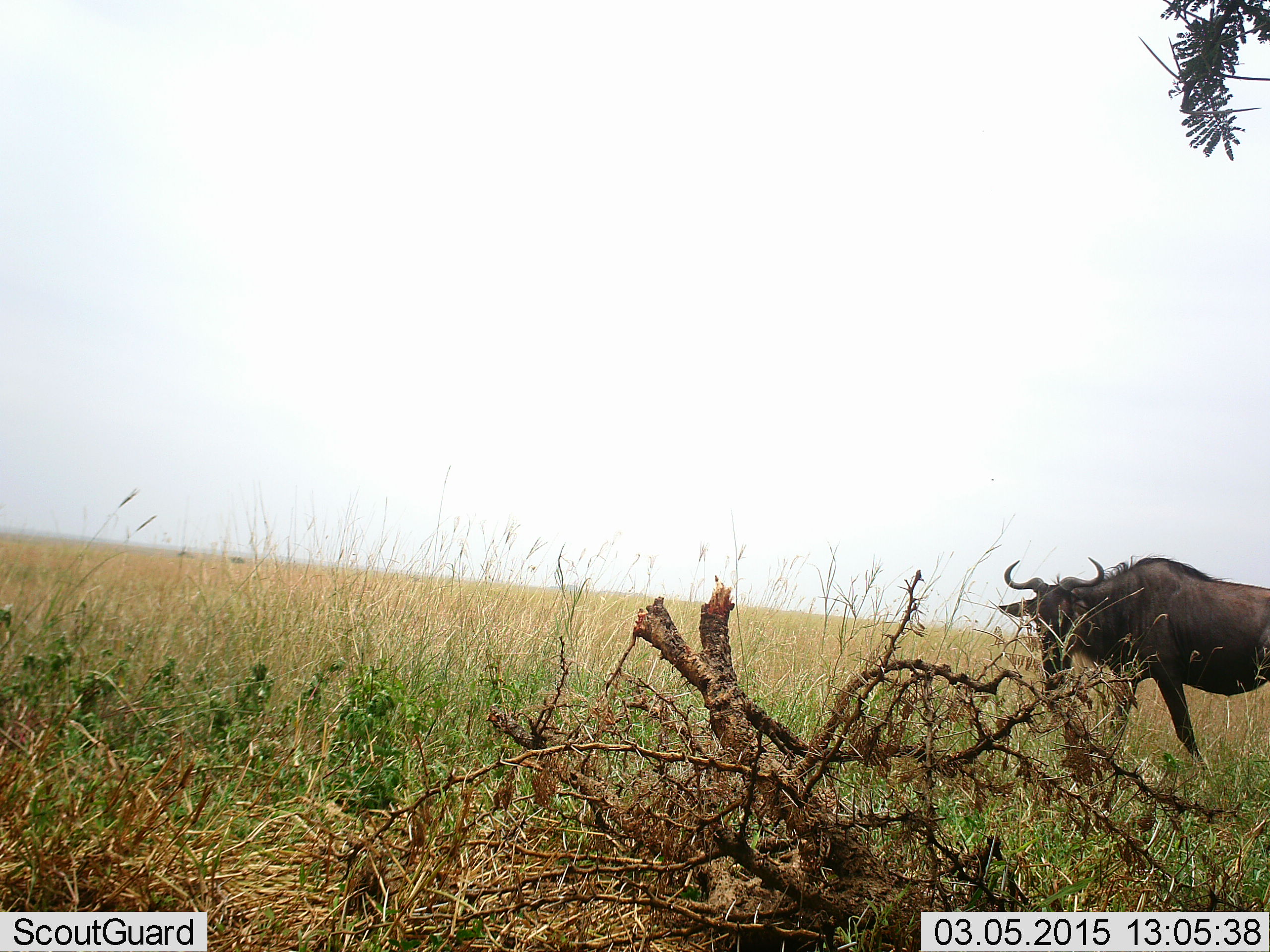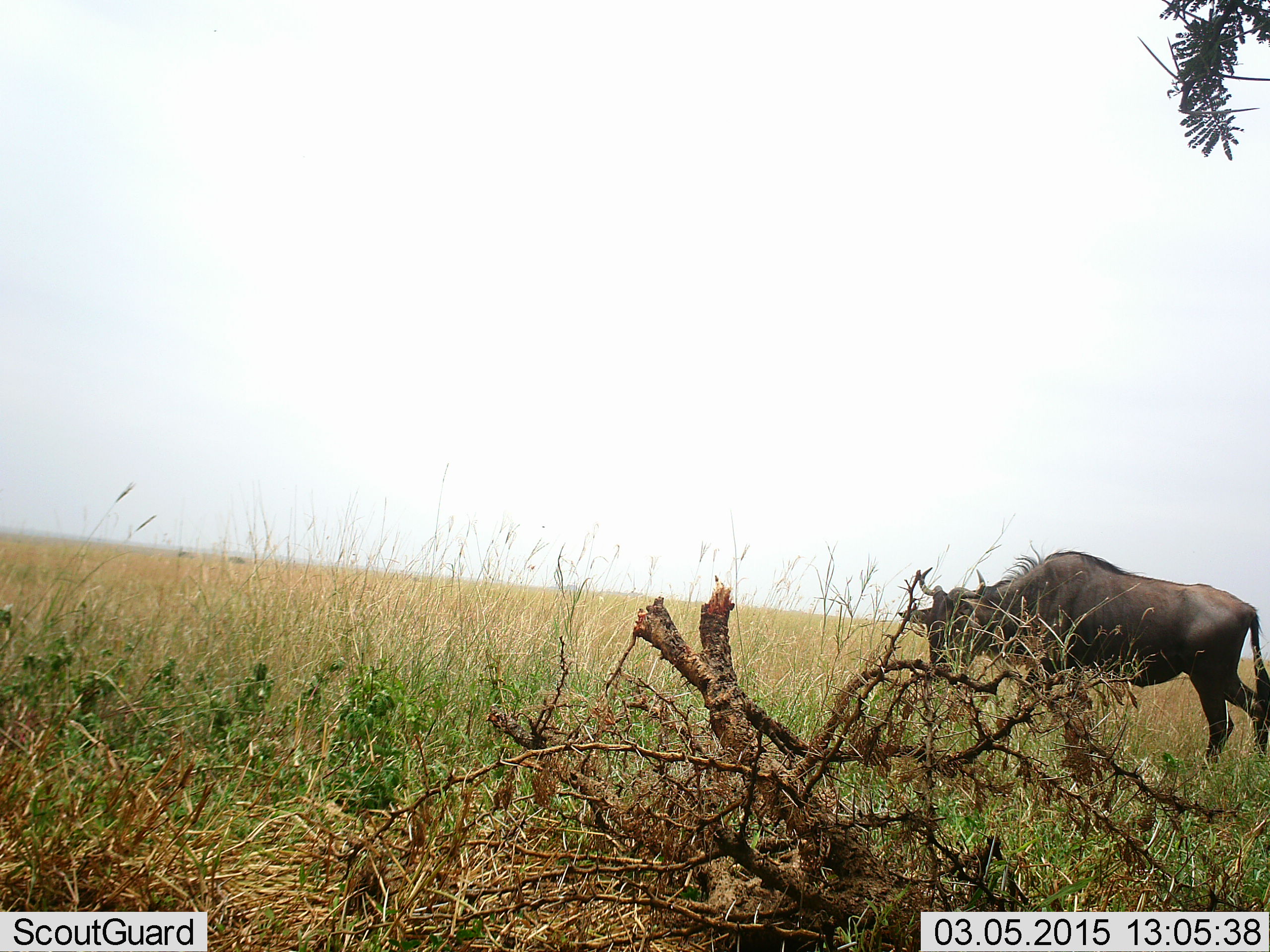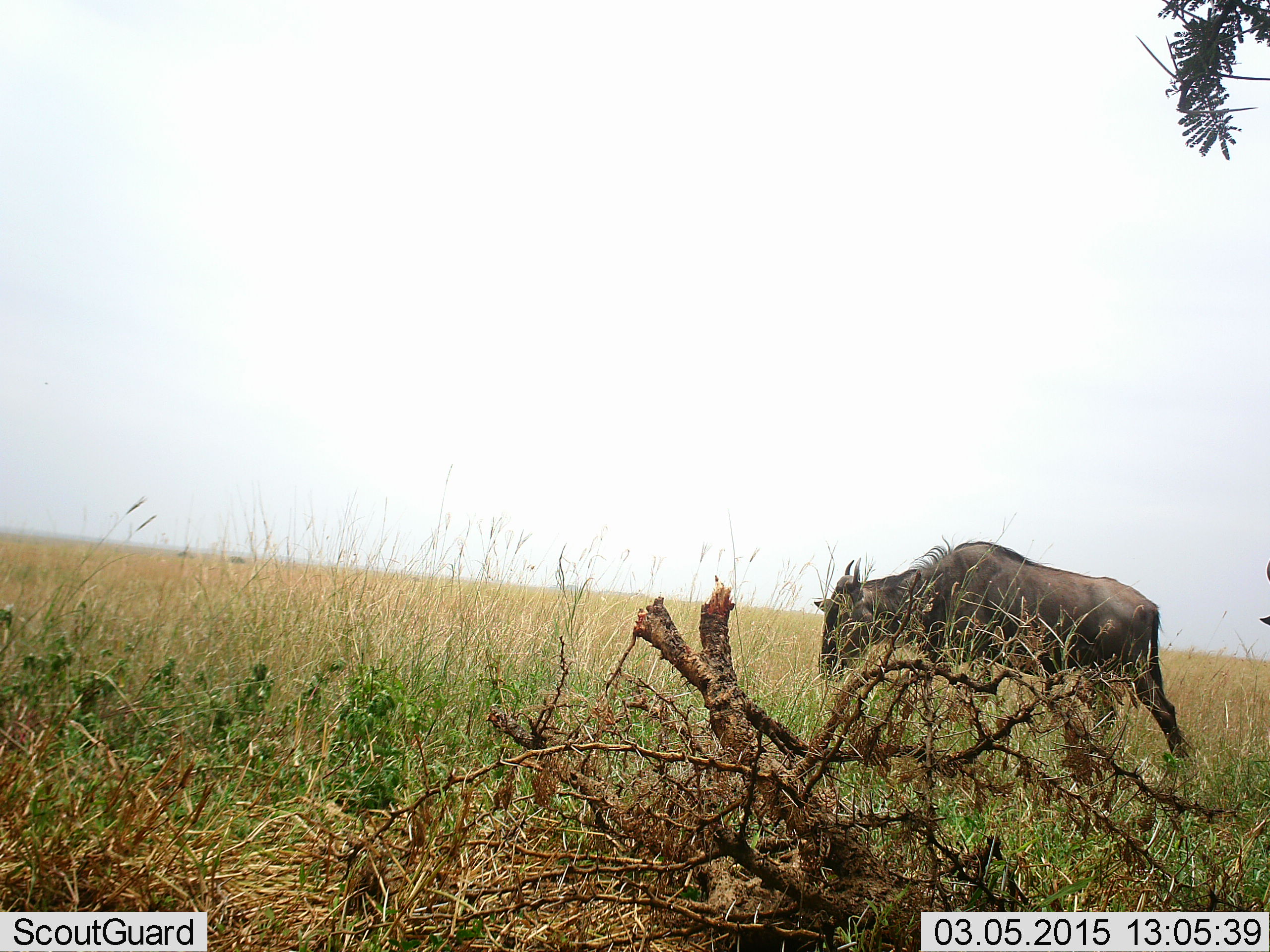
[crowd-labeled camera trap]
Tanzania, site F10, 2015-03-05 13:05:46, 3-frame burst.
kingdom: Animalia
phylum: Chordata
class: Mammalia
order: Artiodactyla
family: Bovidae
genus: Connochaetes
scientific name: Connochaetes taurinus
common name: blue wildebeest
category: wildebeest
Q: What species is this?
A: Wildebeest (blue wildebeest) (Connochaetes taurinus).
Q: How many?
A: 1.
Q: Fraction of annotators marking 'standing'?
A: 0%.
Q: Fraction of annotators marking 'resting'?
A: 0%.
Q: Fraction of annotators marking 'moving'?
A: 100%.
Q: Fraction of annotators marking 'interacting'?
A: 0%.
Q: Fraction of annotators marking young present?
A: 0%.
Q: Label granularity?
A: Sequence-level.